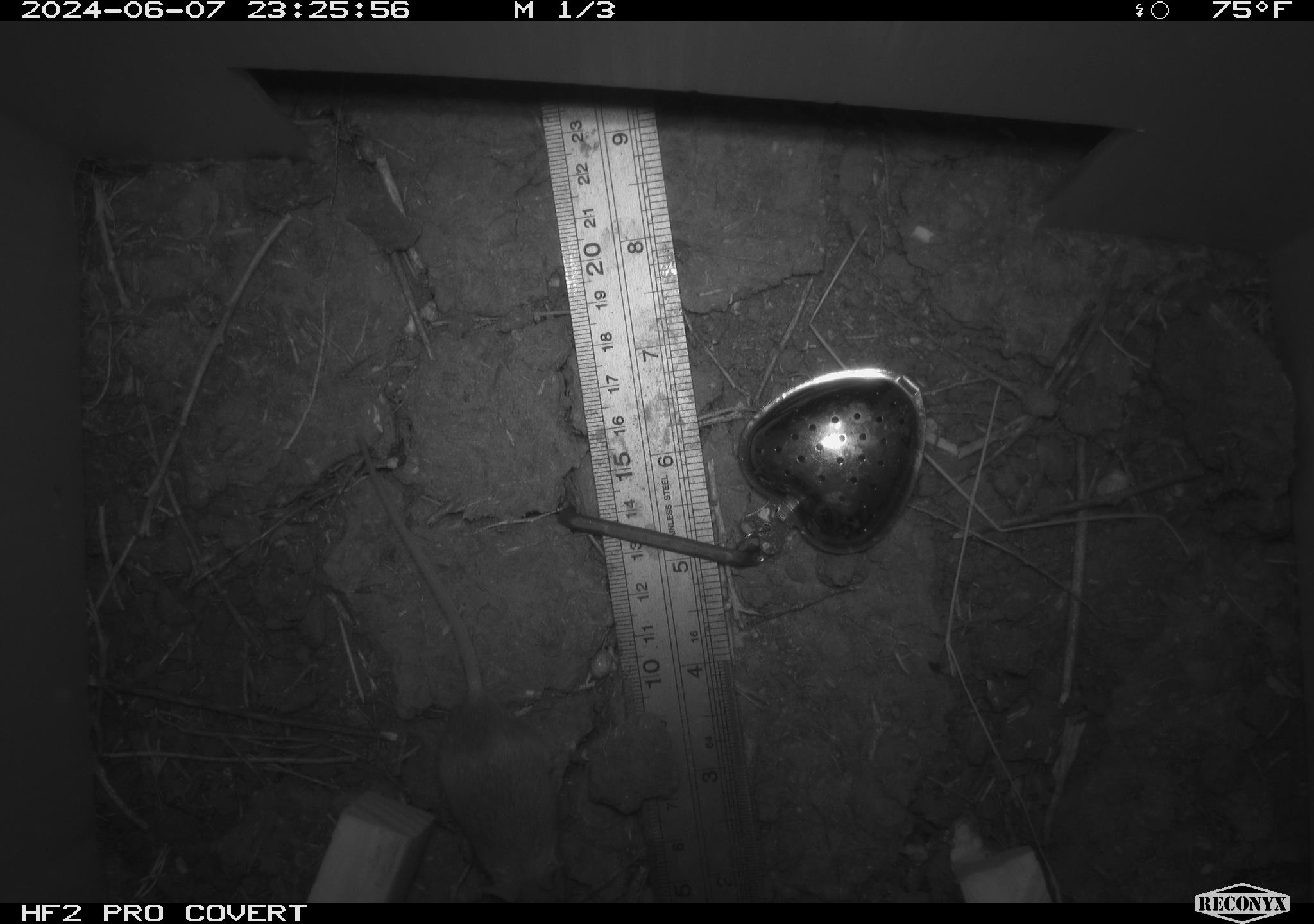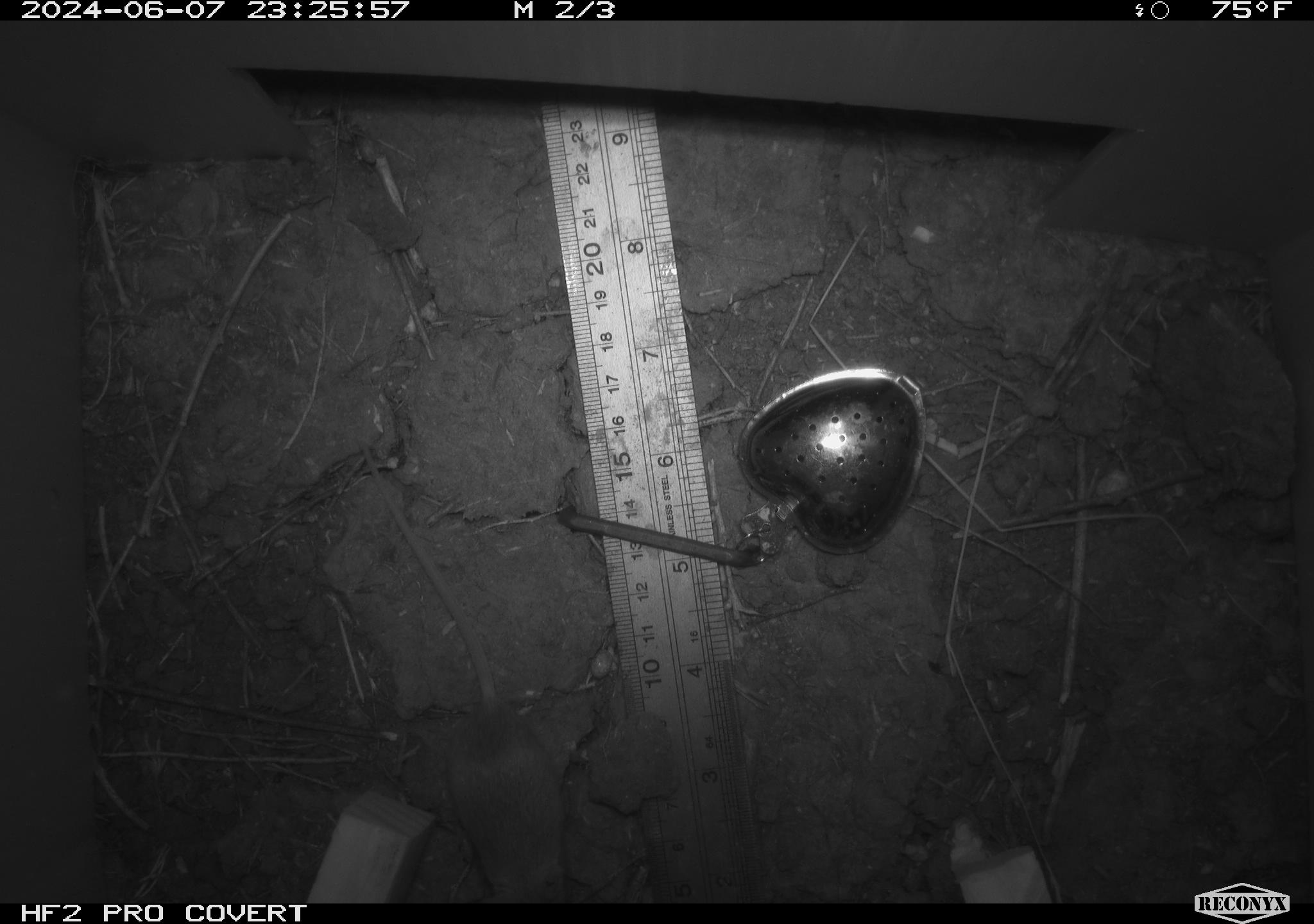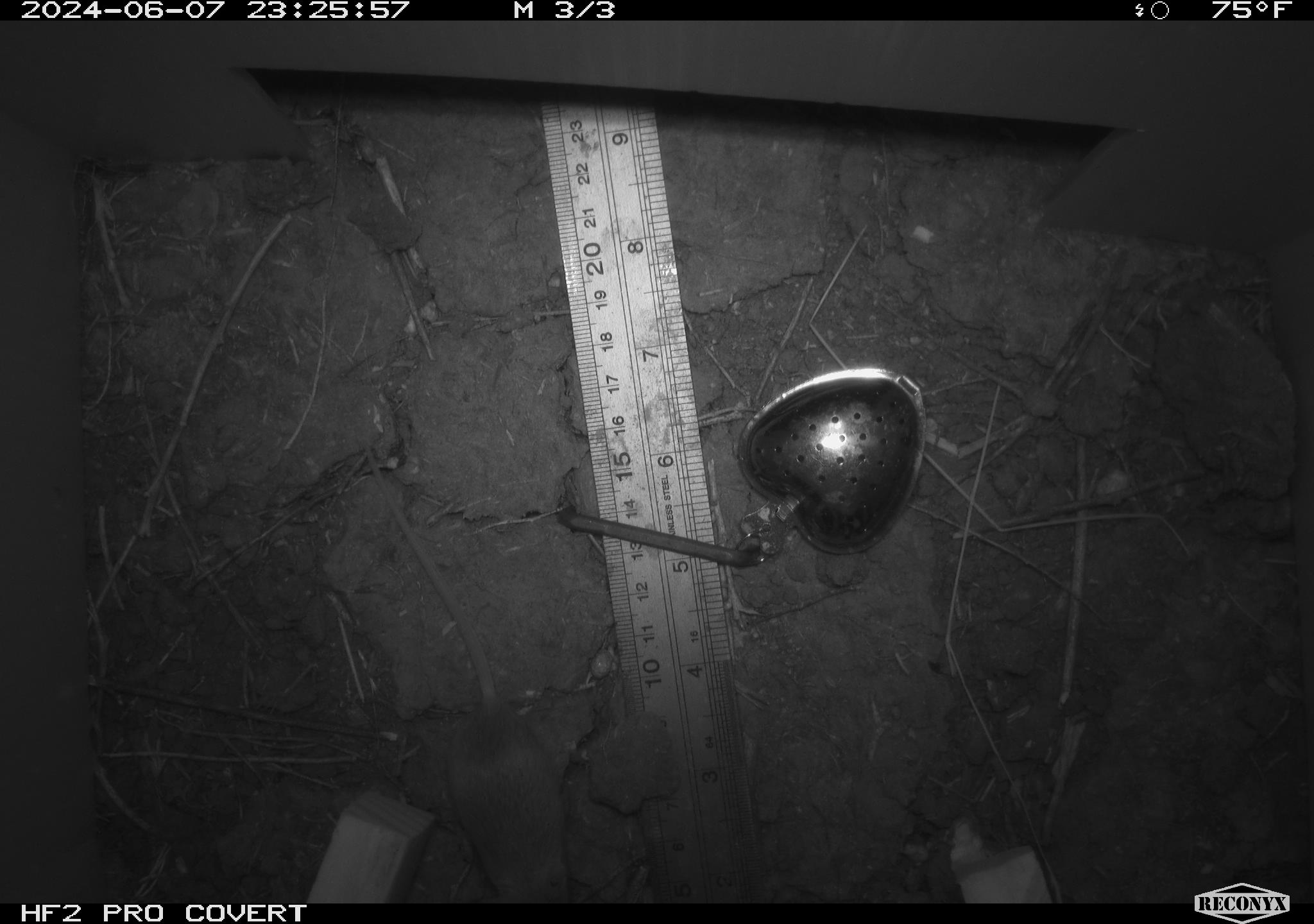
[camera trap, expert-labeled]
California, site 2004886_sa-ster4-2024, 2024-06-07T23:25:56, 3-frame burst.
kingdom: Animalia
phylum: Chordata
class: Mammalia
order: Rodentia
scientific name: Rodentia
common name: mouse species